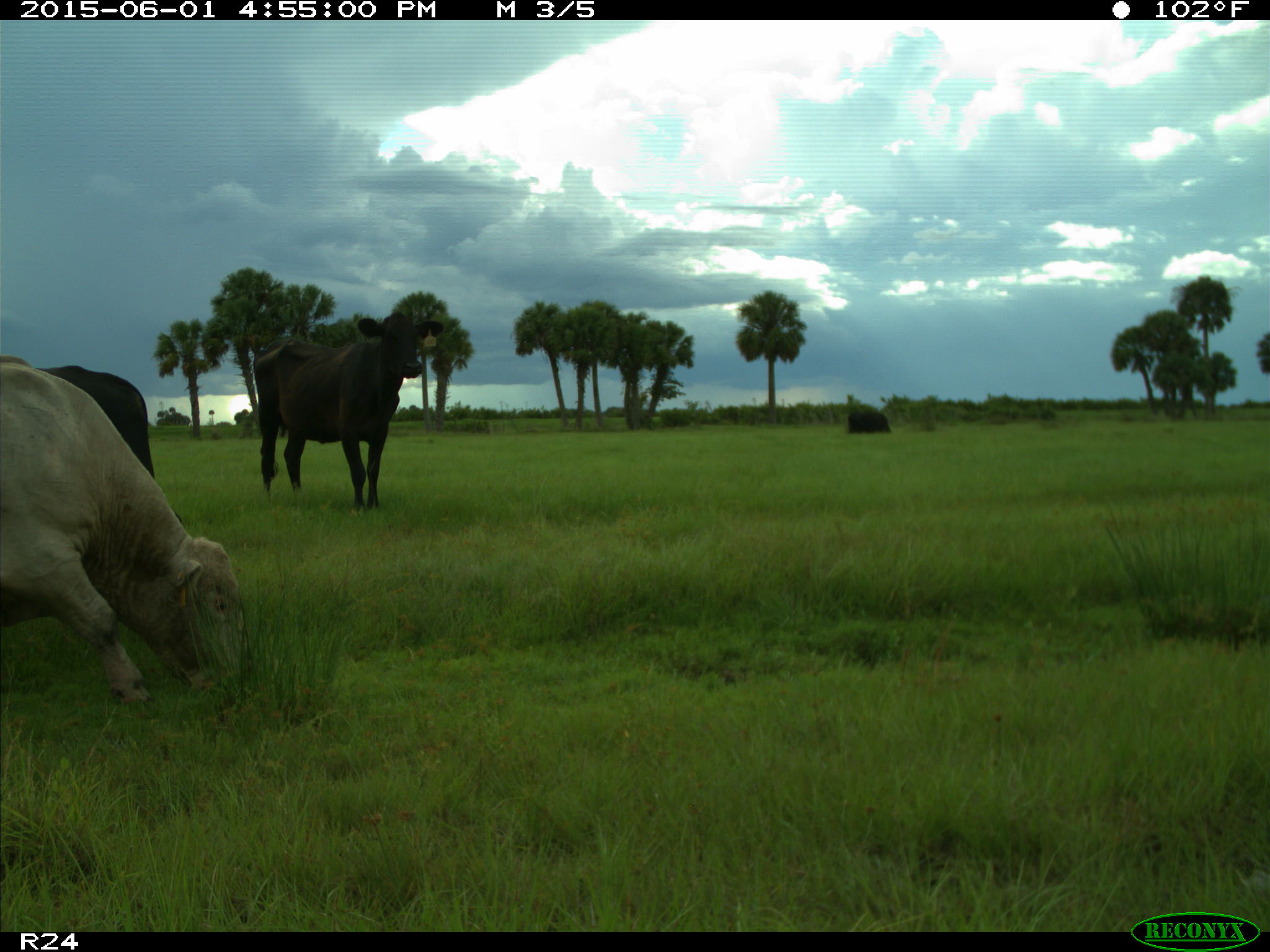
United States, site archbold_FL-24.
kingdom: Animalia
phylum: Chordata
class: Mammalia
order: Artiodactyla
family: Bovidae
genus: Bos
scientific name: Bos taurus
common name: domestic cow